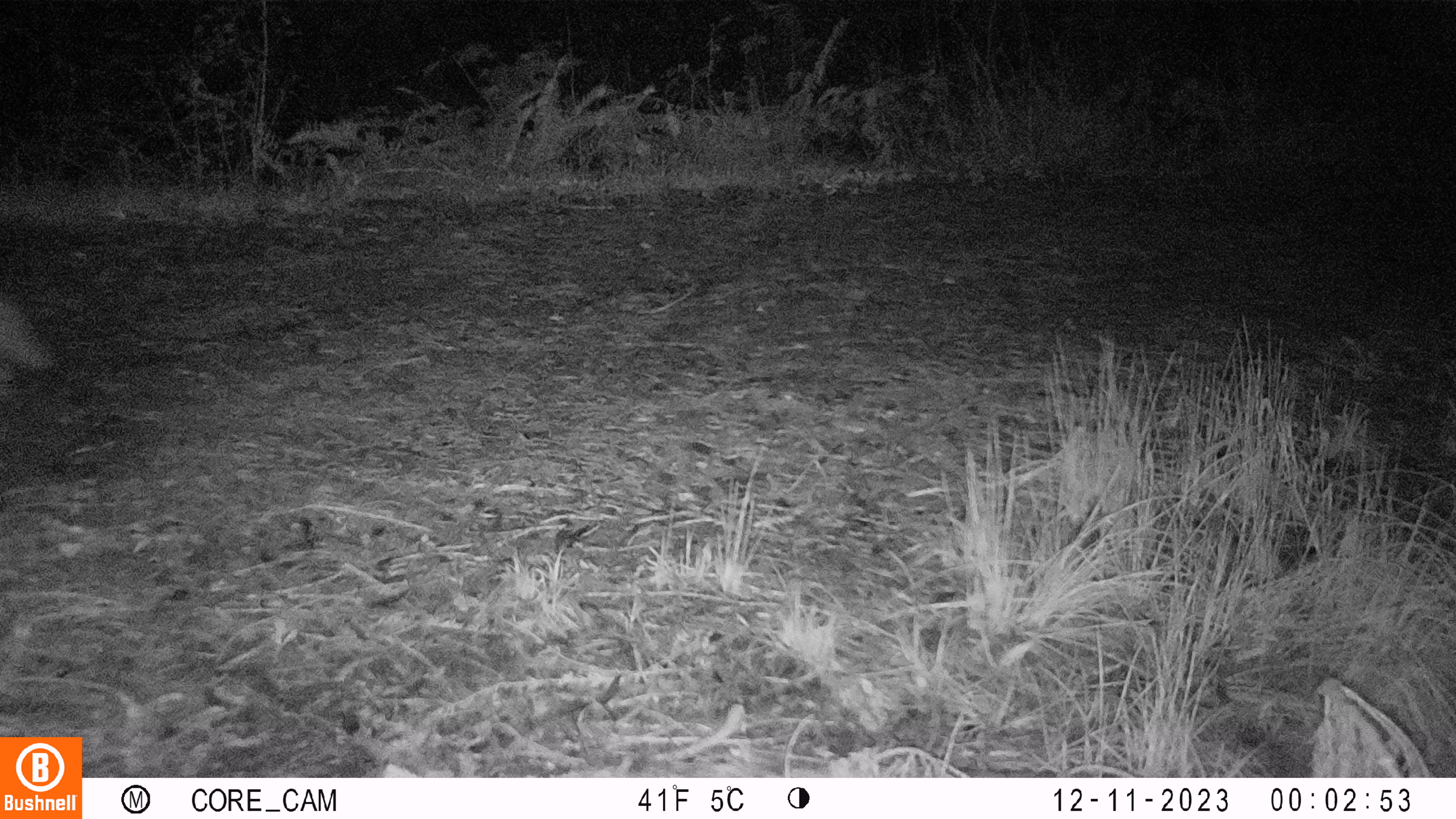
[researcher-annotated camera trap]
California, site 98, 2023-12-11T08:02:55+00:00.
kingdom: Animalia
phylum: Chordata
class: Mammalia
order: Carnivora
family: Canidae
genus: Urocyon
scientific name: Urocyon cinereoargenteus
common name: gray fox